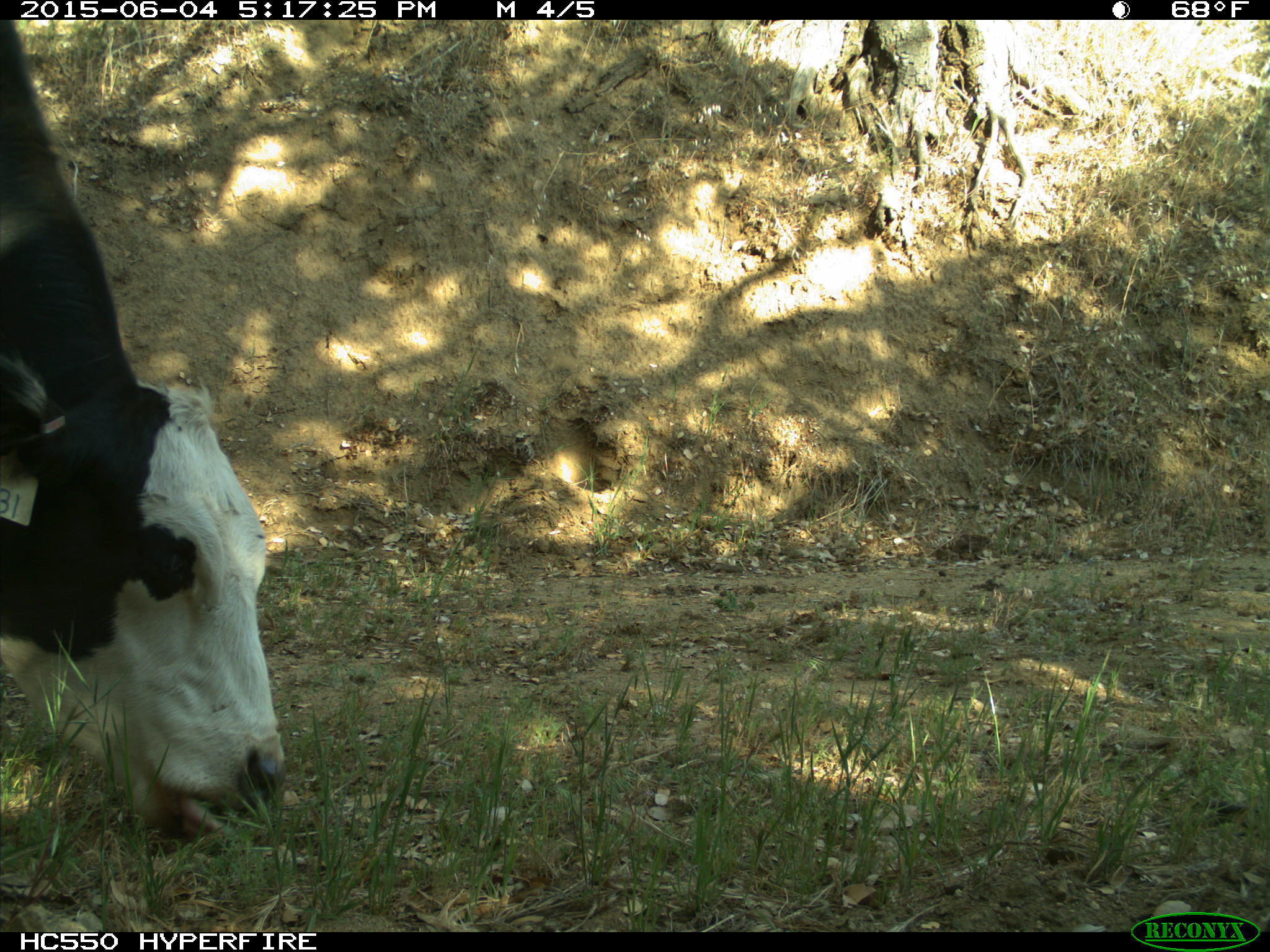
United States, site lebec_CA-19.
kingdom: Animalia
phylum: Chordata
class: Mammalia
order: Artiodactyla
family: Bovidae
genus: Bos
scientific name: Bos taurus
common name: domestic cow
Bos taurus (domestic cow).